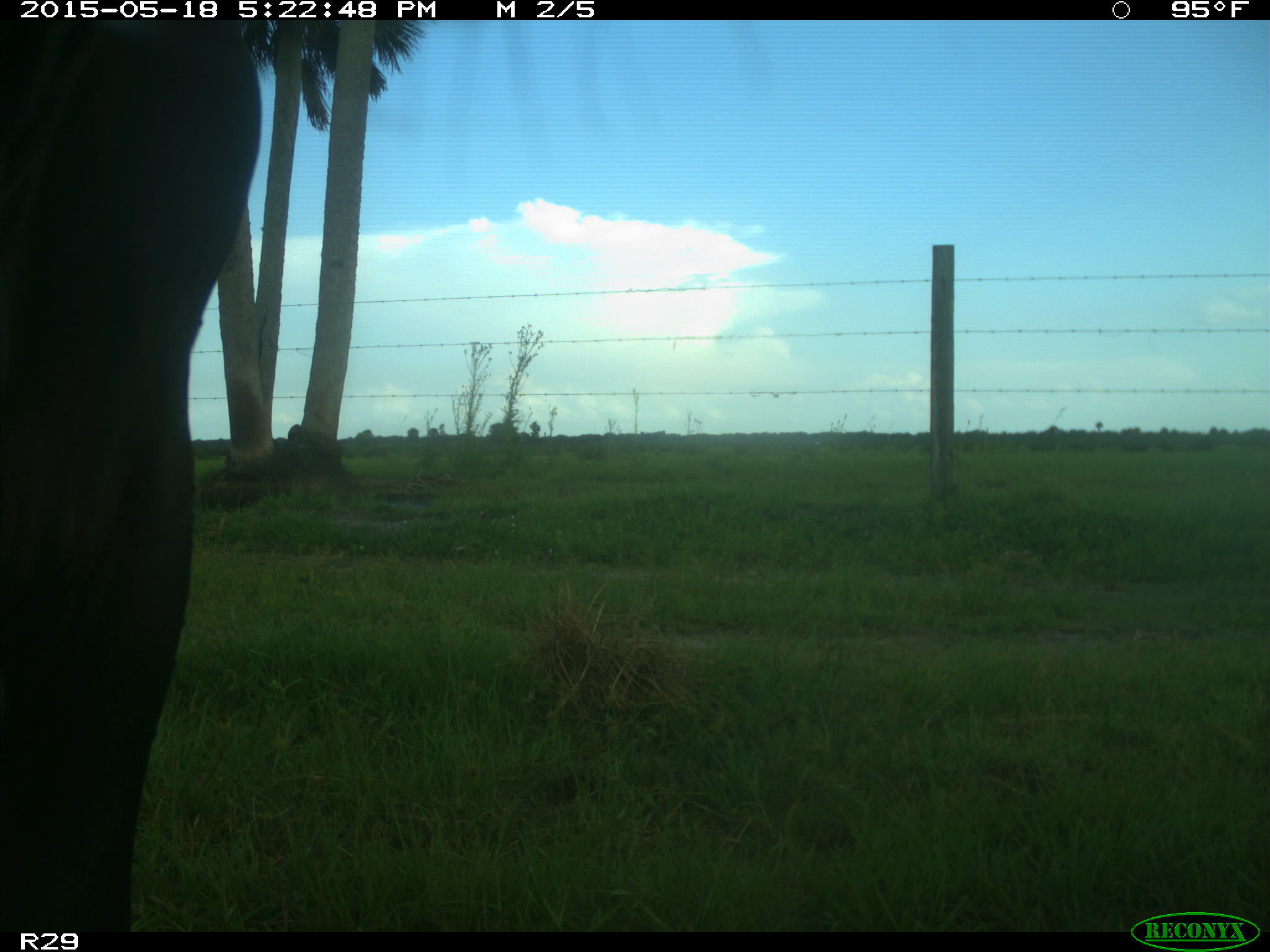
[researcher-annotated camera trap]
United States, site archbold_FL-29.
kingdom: Animalia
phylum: Chordata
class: Mammalia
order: Artiodactyla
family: Bovidae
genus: Bos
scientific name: Bos taurus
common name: domestic cow